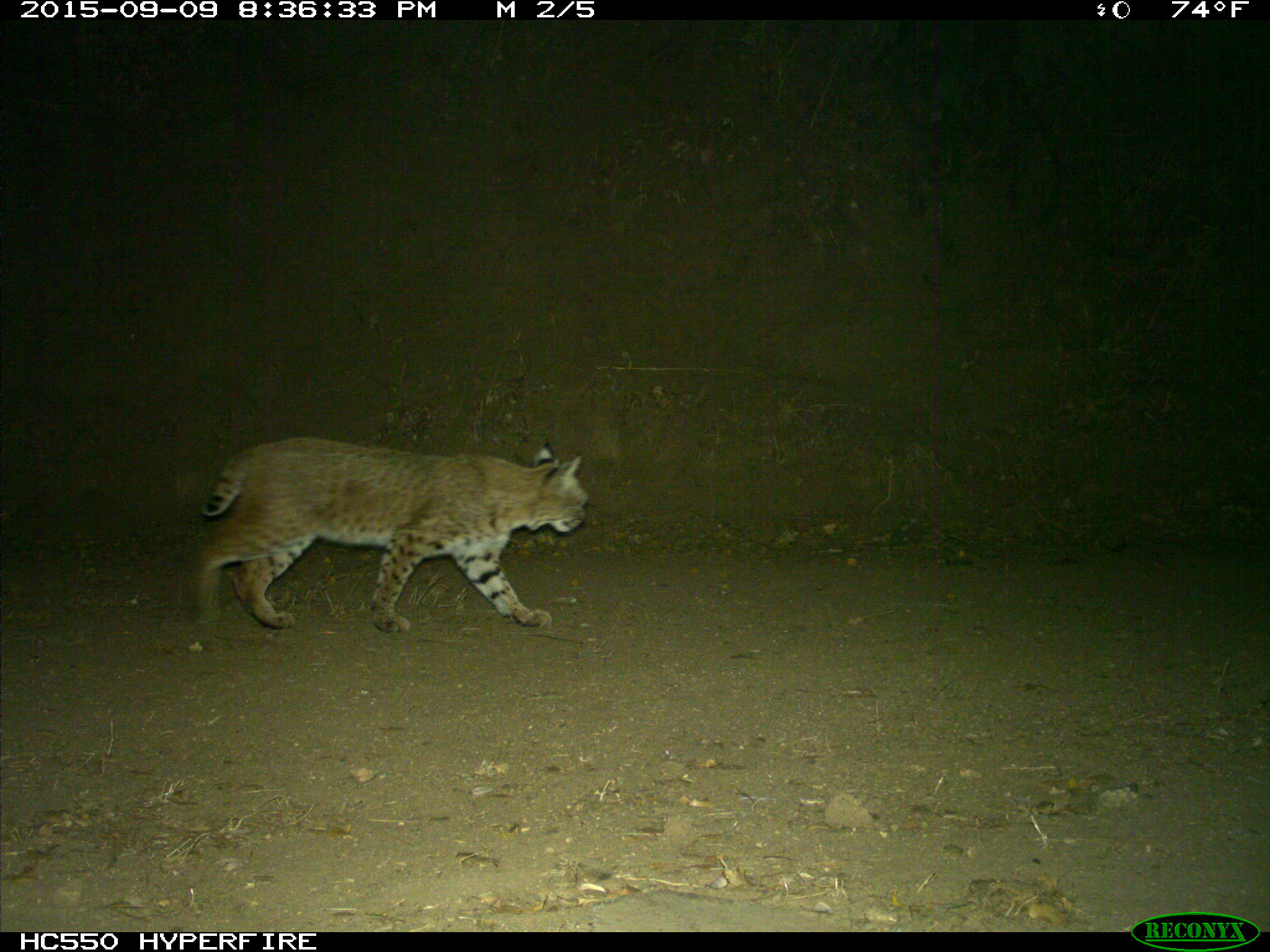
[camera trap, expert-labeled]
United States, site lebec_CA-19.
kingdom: Animalia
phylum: Chordata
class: Mammalia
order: Carnivora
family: Felidae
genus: Lynx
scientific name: Lynx rufus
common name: bobcat